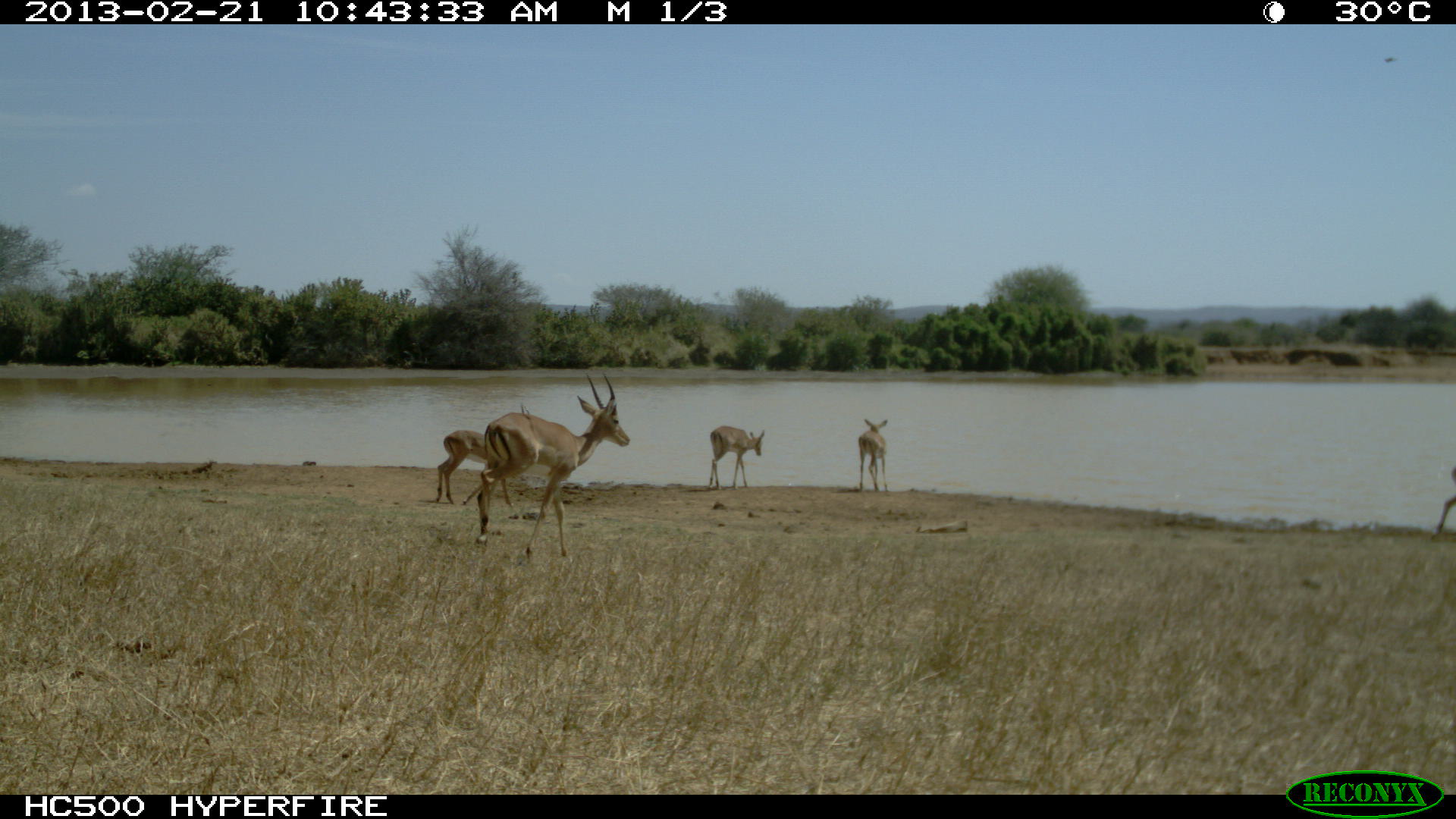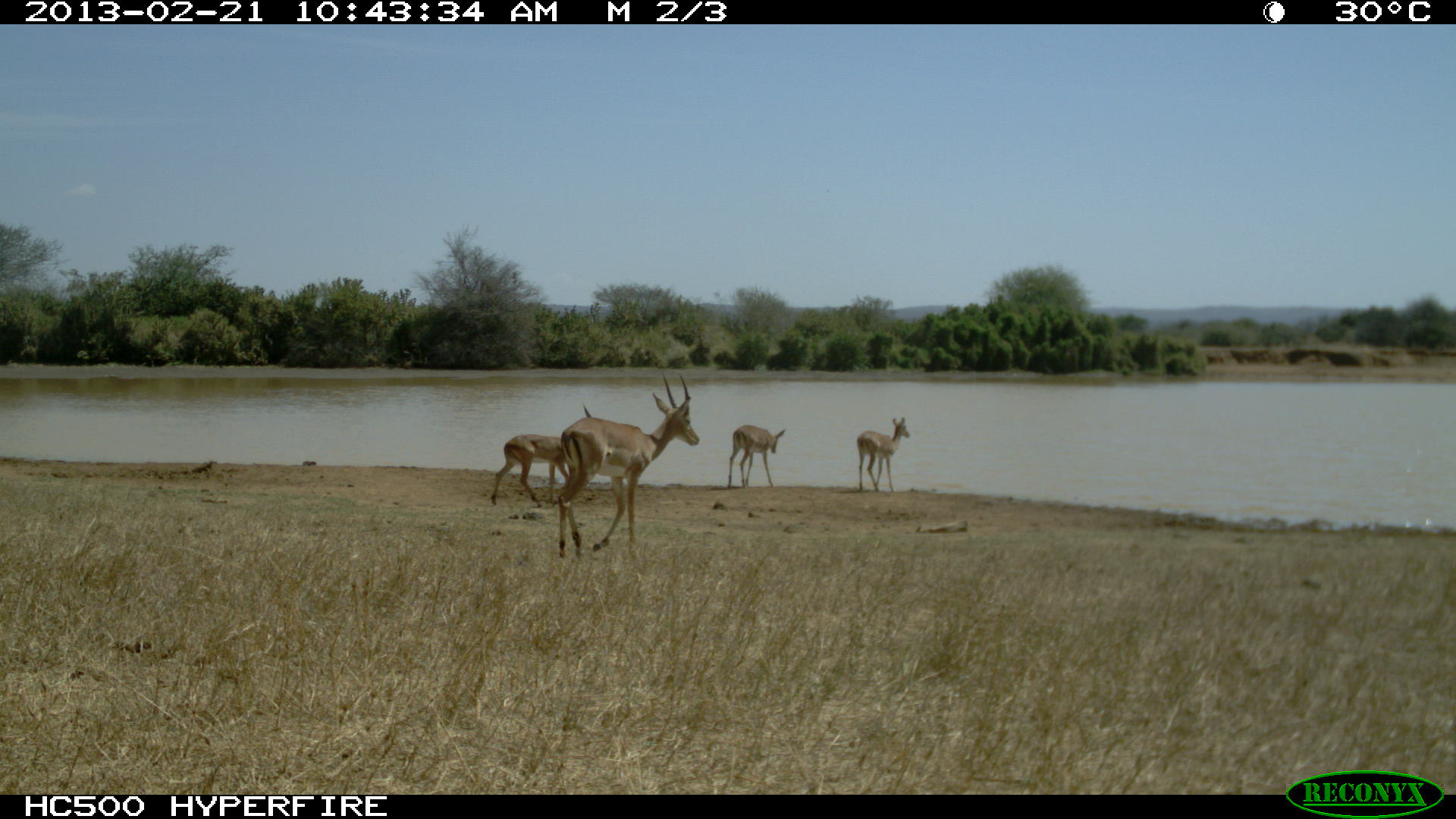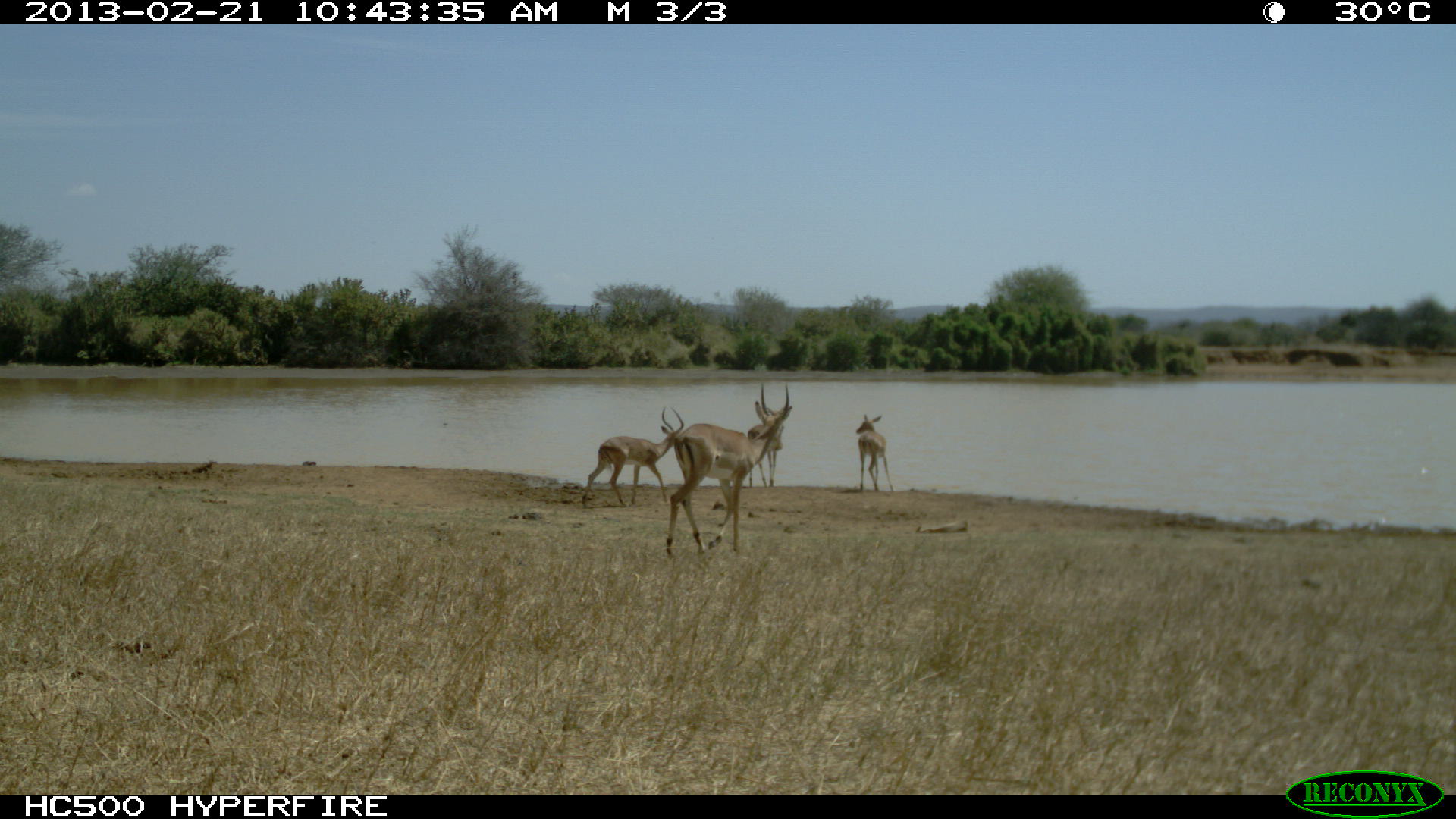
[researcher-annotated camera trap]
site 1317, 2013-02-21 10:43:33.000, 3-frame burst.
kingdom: Animalia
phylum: Chordata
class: Mammalia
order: Artiodactyla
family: Bovidae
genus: Aepyceros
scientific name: Aepyceros melampus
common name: impala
Aepyceros melampus (impala), count 5.